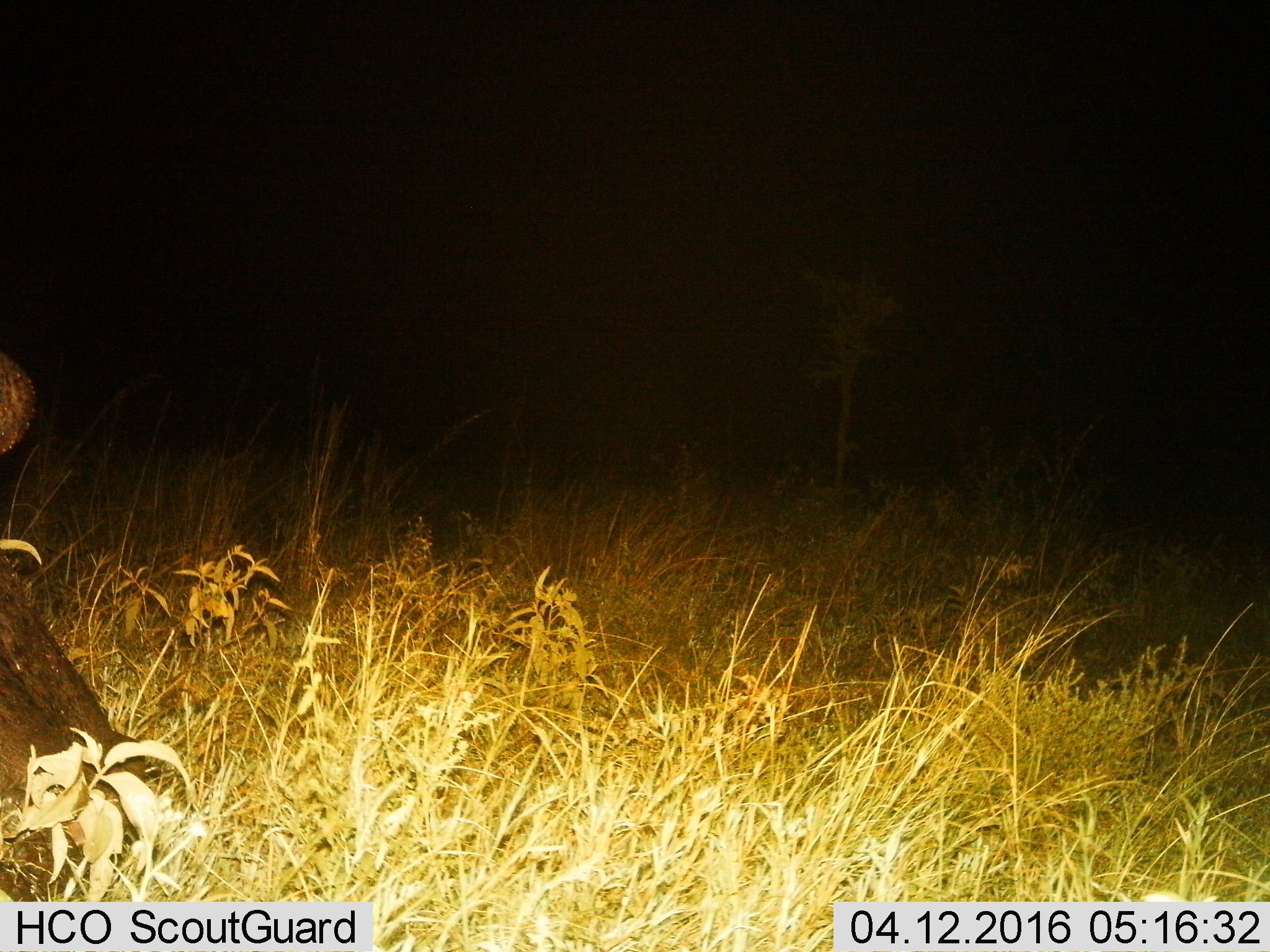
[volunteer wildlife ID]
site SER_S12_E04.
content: unidentified animal